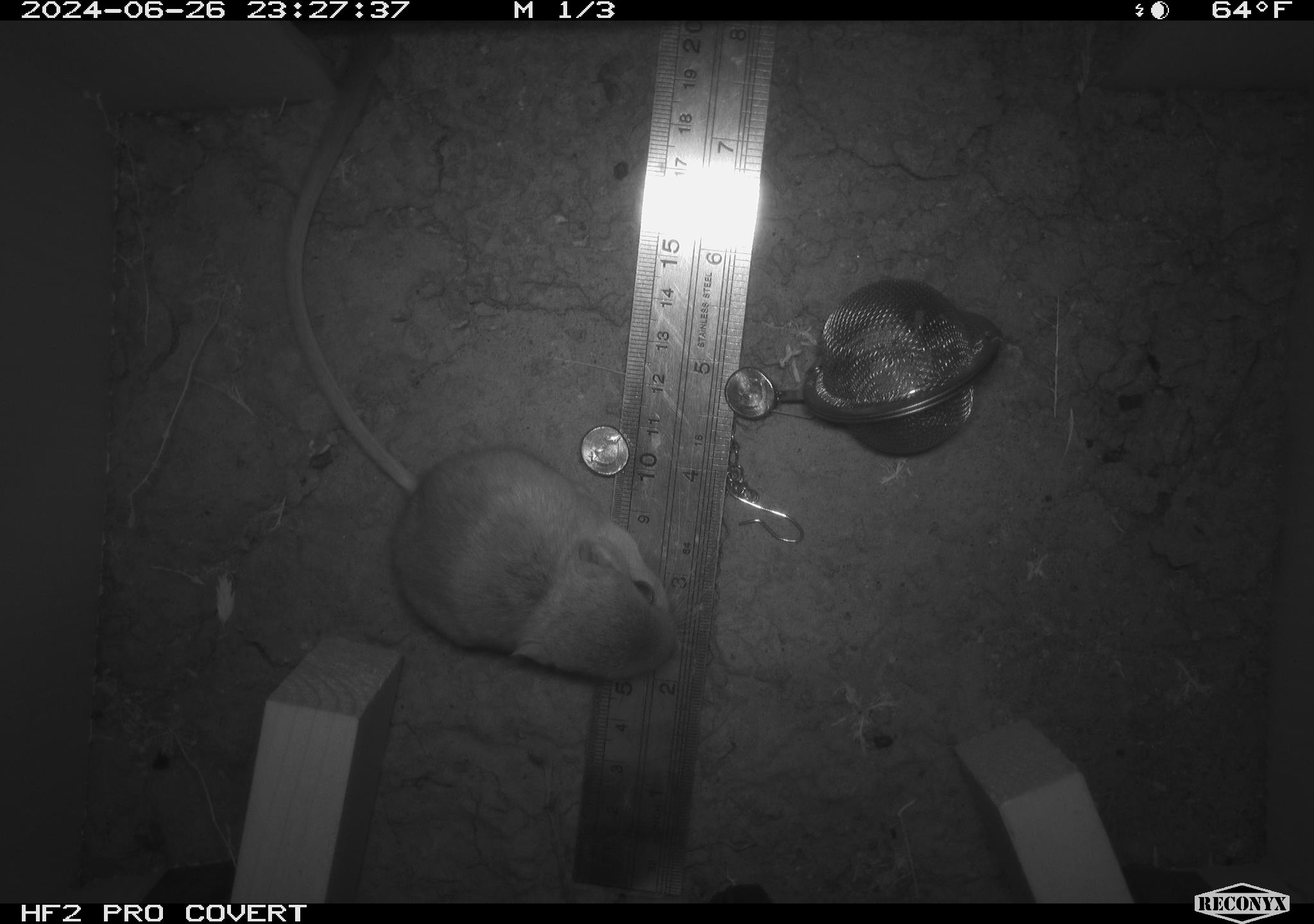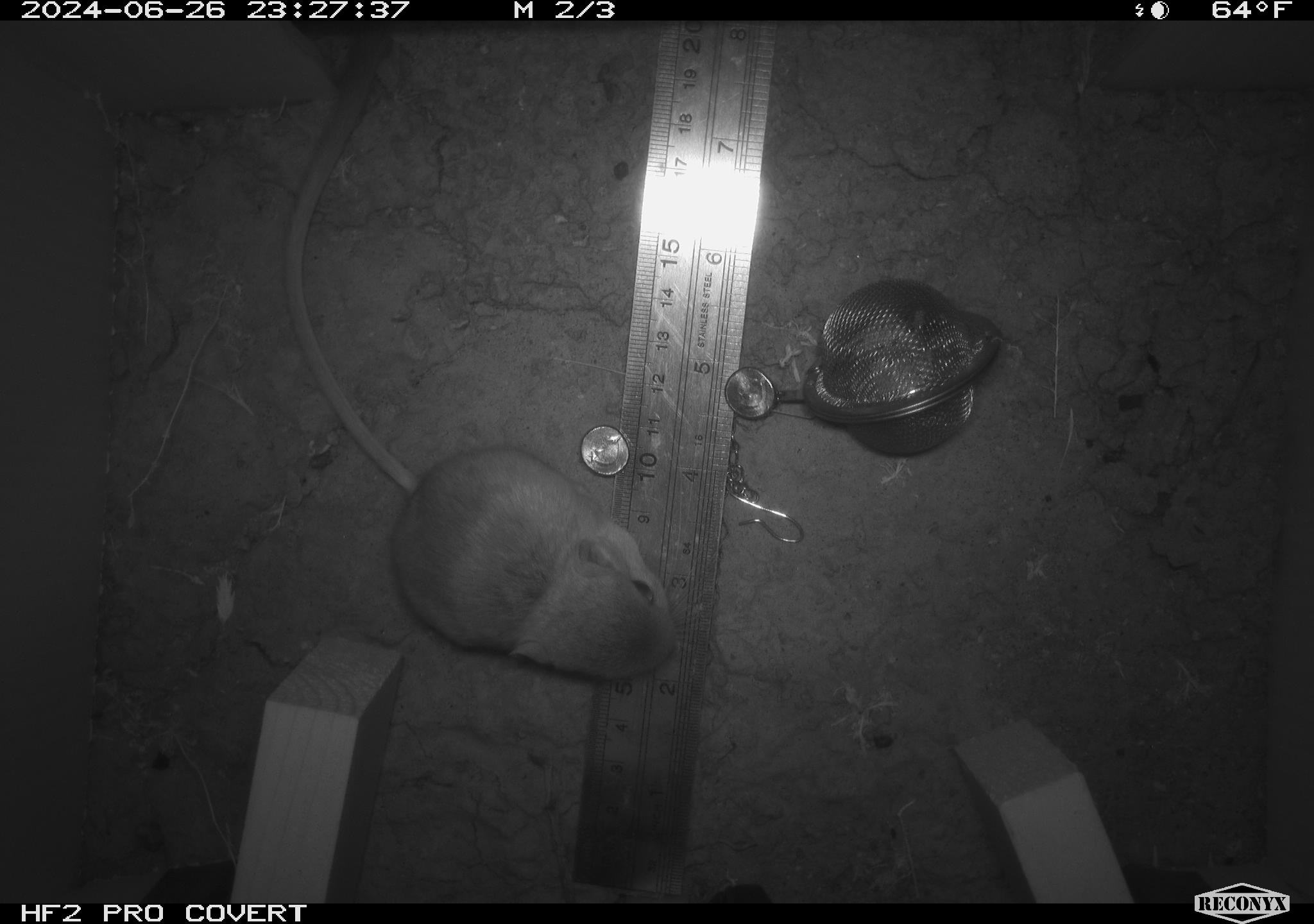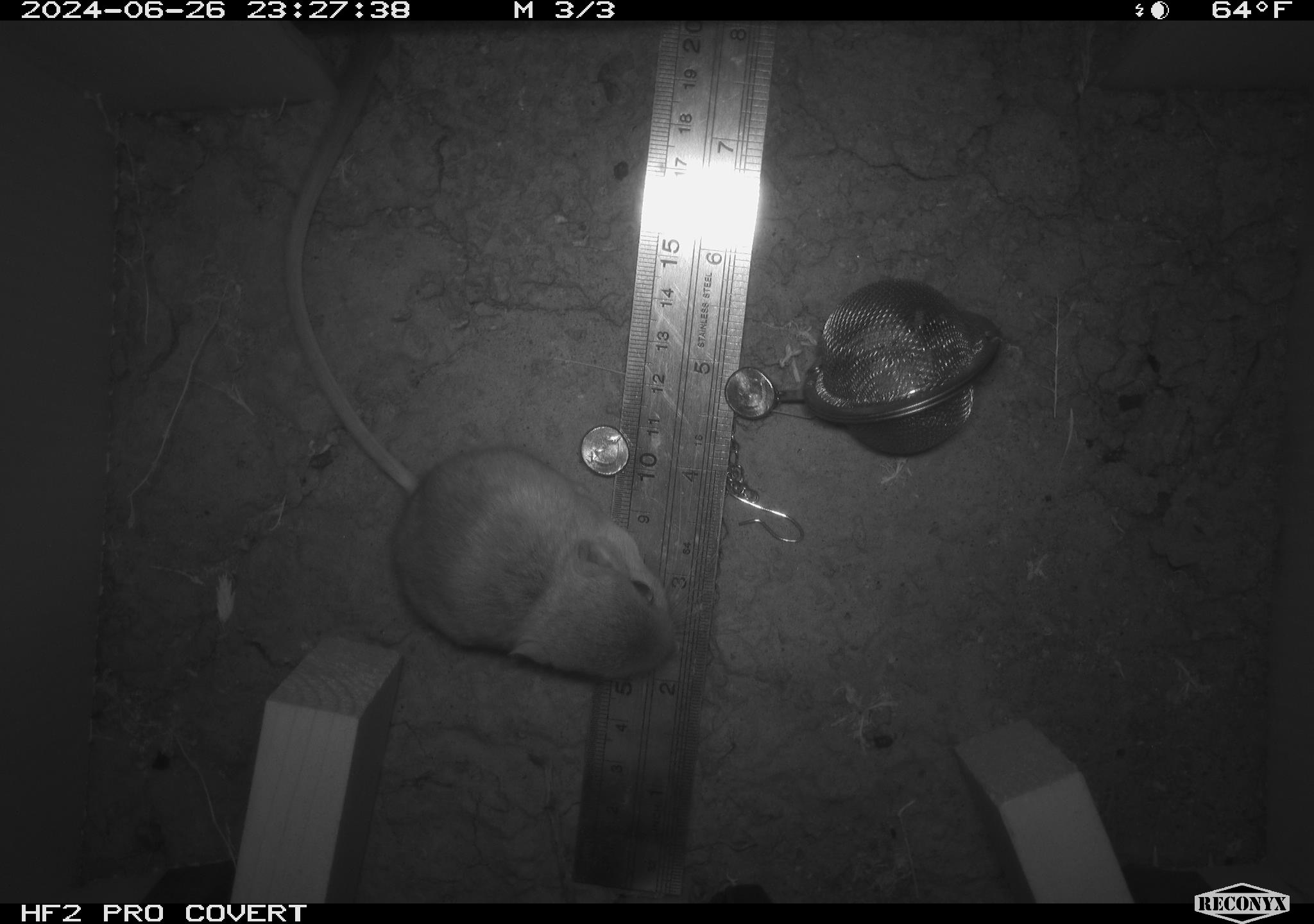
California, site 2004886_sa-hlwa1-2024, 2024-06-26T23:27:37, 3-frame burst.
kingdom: Animalia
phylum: Chordata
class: Mammalia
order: Rodentia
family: Heteromyidae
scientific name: Heteromyidae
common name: kangaroo rats and pocket mice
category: heteromyidae family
Heteromyidae family (kangaroo rats and pocket mice) (Heteromyidae).